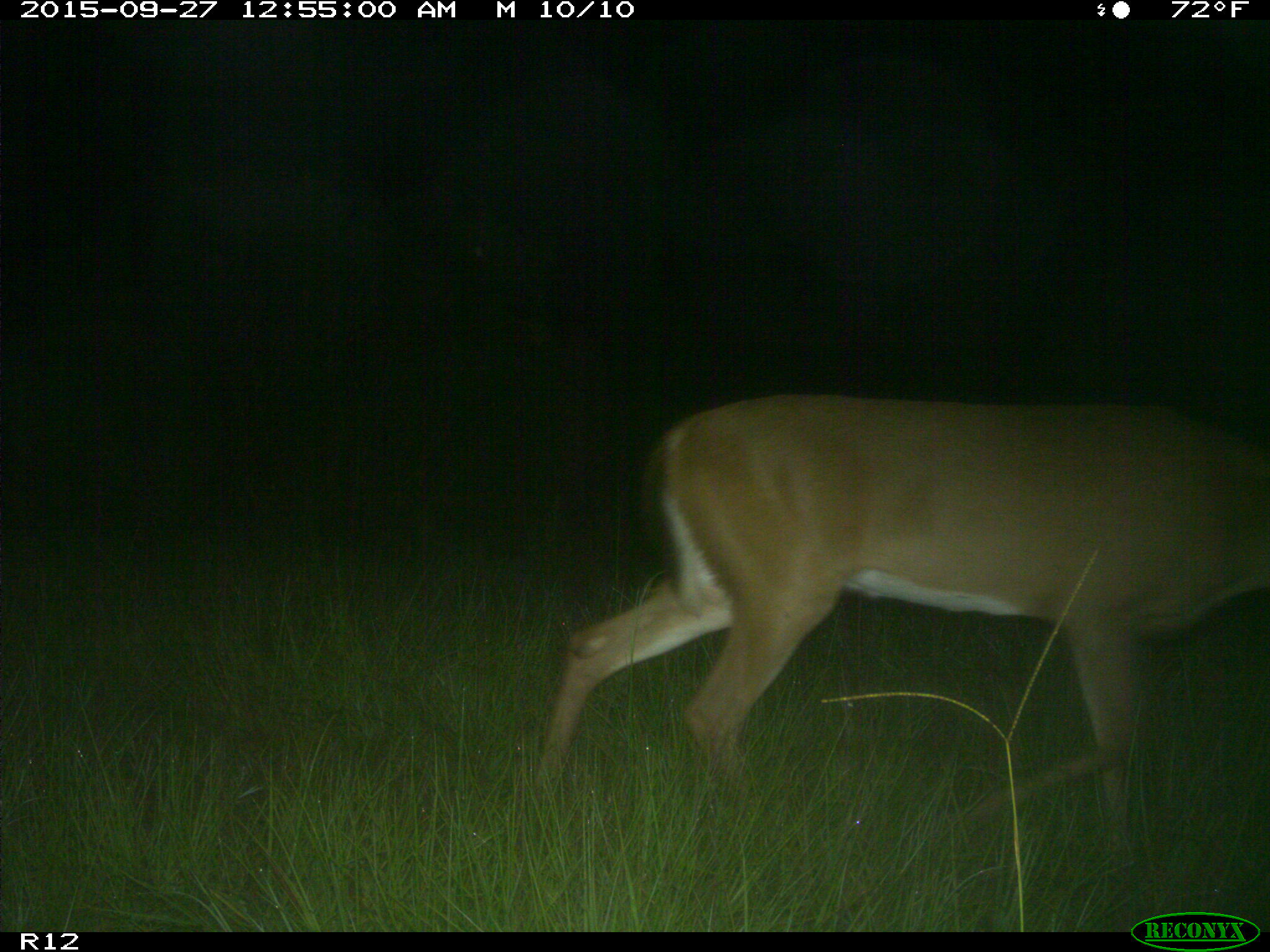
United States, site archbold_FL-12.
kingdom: Animalia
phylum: Chordata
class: Mammalia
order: Artiodactyla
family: Cervidae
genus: Odocoileus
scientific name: Odocoileus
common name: deer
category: unidentified deer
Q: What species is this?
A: Unidentified deer (deer) (Odocoileus).